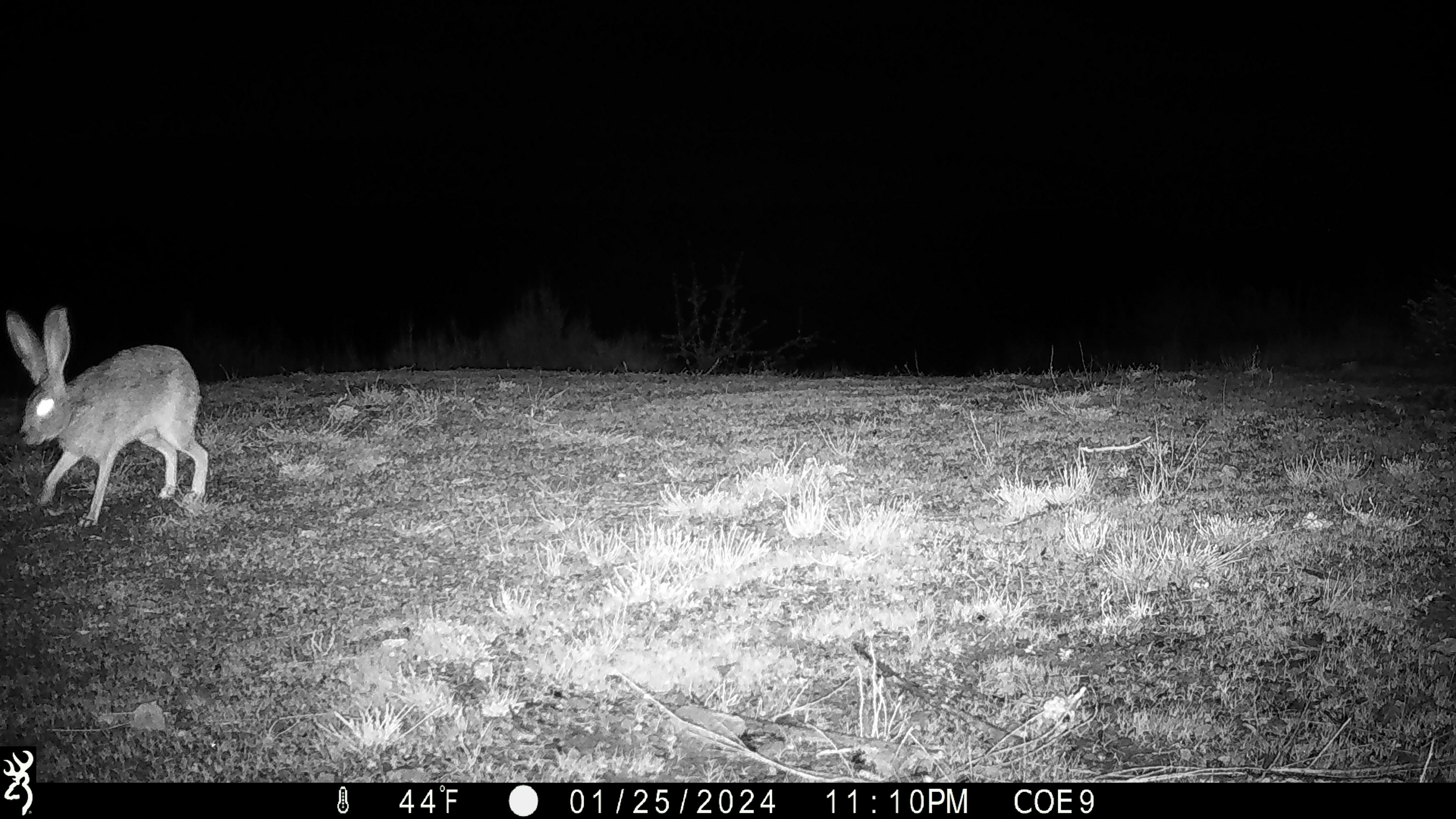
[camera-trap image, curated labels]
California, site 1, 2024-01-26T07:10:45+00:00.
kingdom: Animalia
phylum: Chordata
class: Mammalia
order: Lagomorpha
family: Leporidae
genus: Lepus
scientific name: Lepus californicus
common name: black-tailed jackrabbit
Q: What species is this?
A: Black-tailed jackrabbit (Lepus californicus).